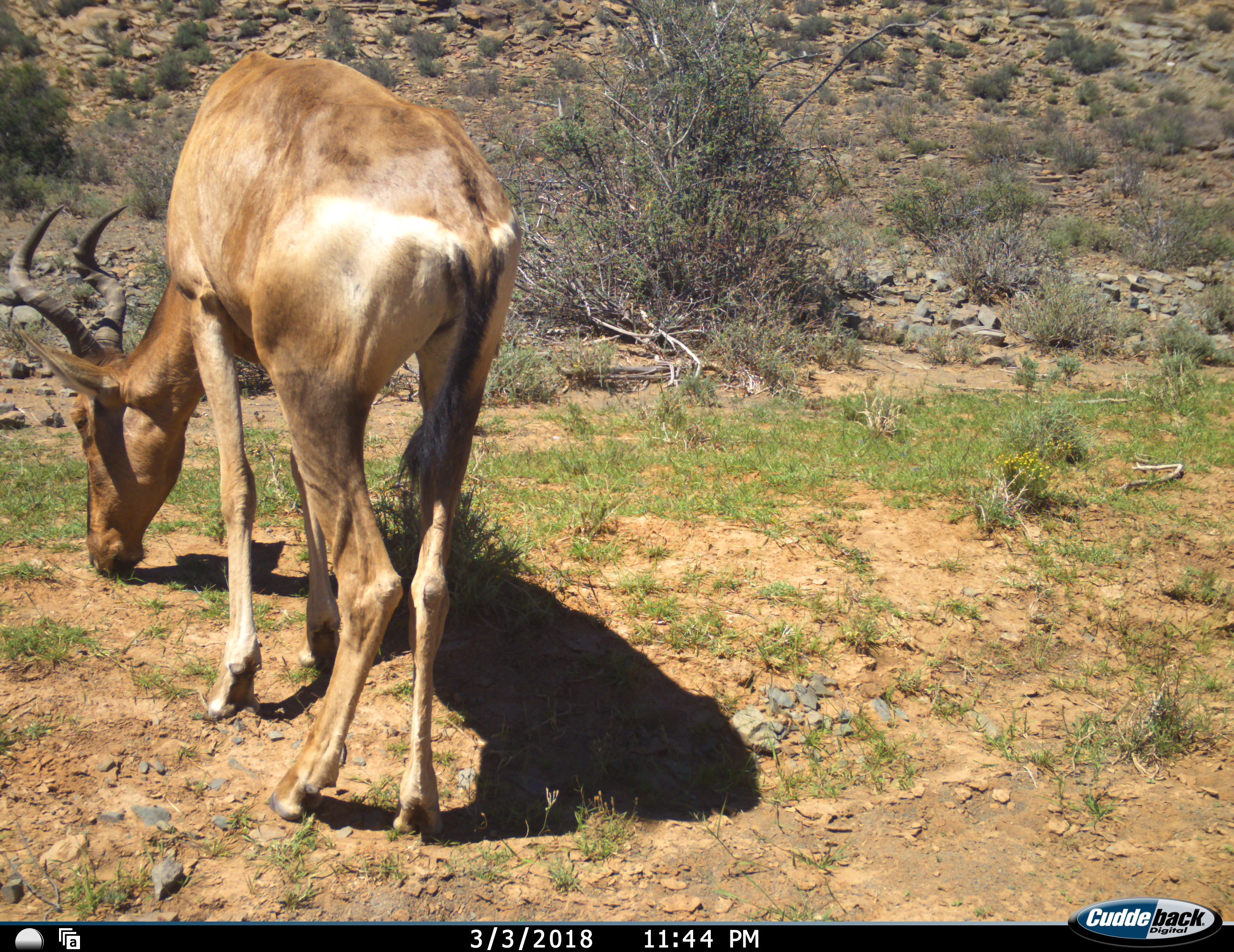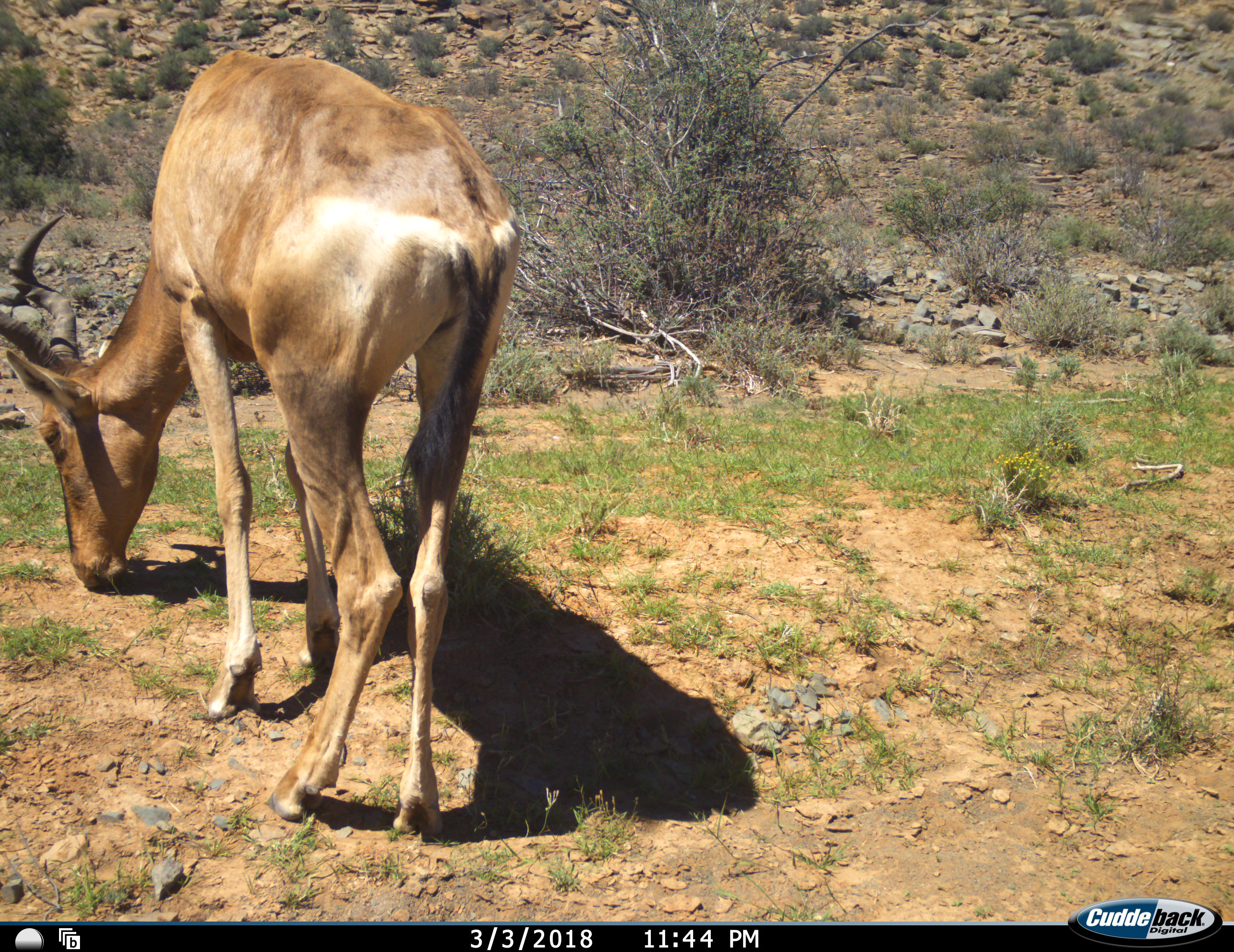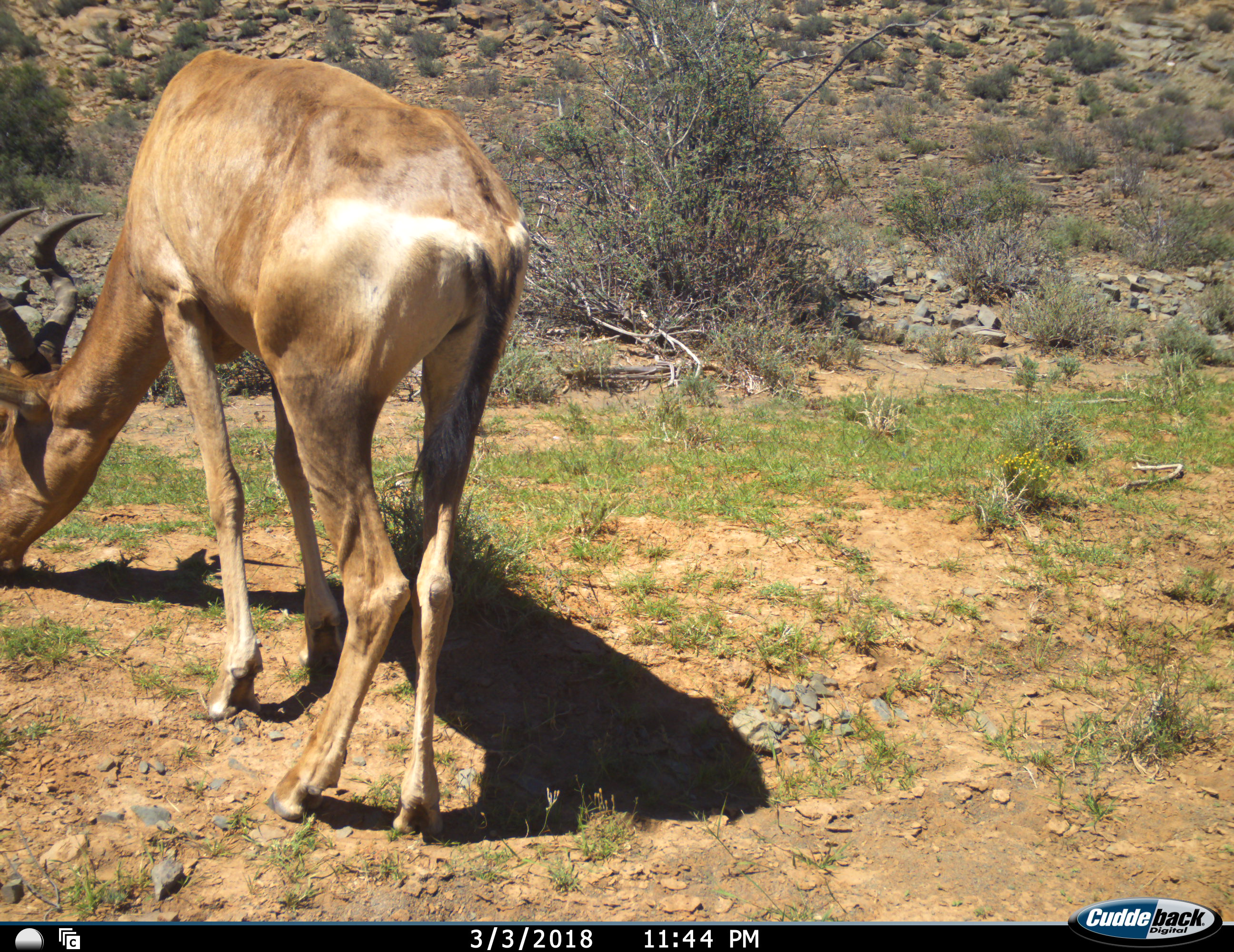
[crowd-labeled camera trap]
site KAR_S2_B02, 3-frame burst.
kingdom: Animalia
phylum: Chordata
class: Mammalia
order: Artiodactyla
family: Bovidae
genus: Alcelaphus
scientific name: Alcelaphus buselaphus caama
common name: red hartebeest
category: hartebeestred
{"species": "hartebeestred (red hartebeest) (Alcelaphus buselaphus caama)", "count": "1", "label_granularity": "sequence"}